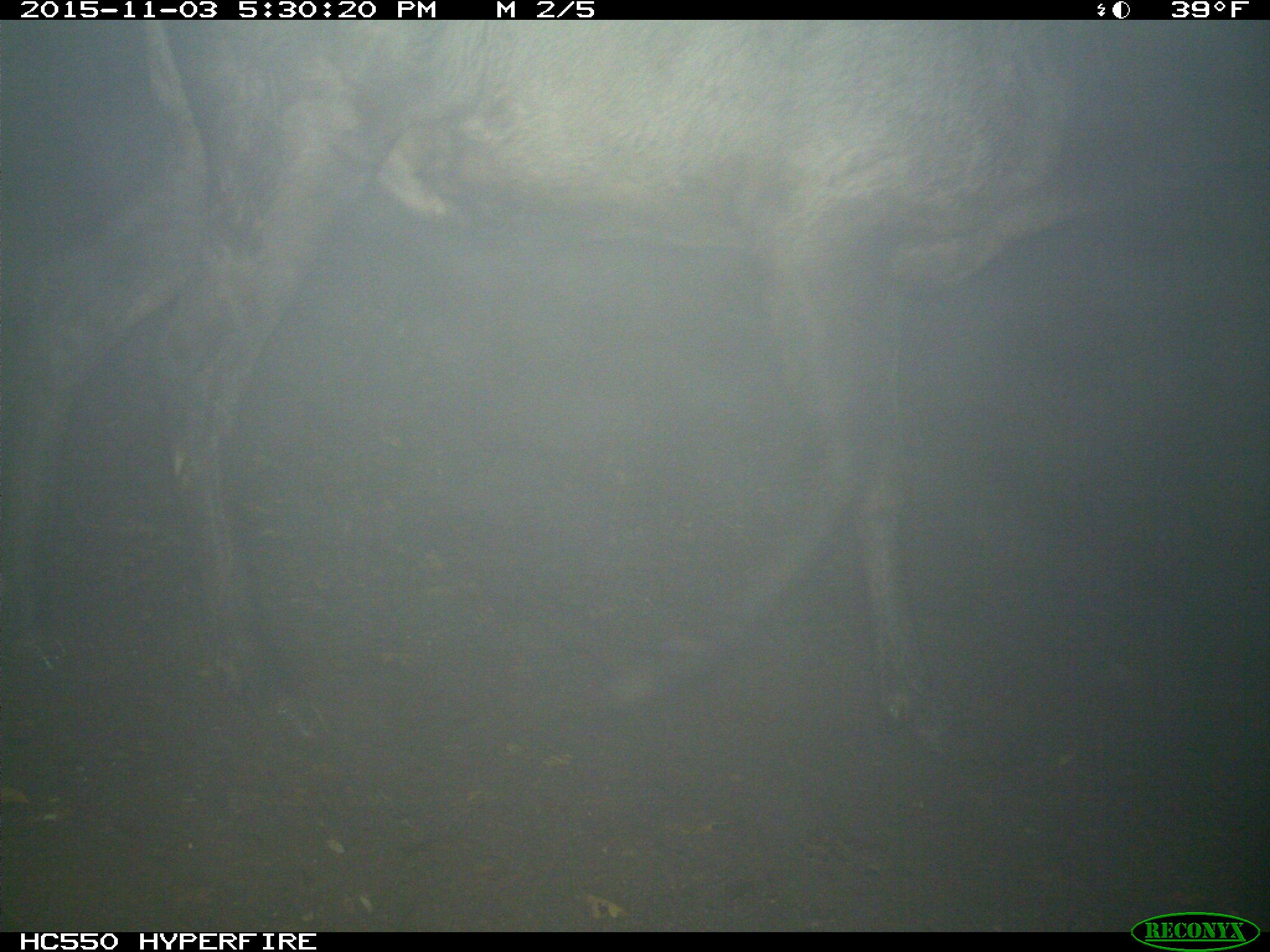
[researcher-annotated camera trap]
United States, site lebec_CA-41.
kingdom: Animalia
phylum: Chordata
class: Mammalia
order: Artiodactyla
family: Cervidae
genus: Cervus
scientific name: Cervus canadensis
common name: elk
Cervus canadensis (elk).